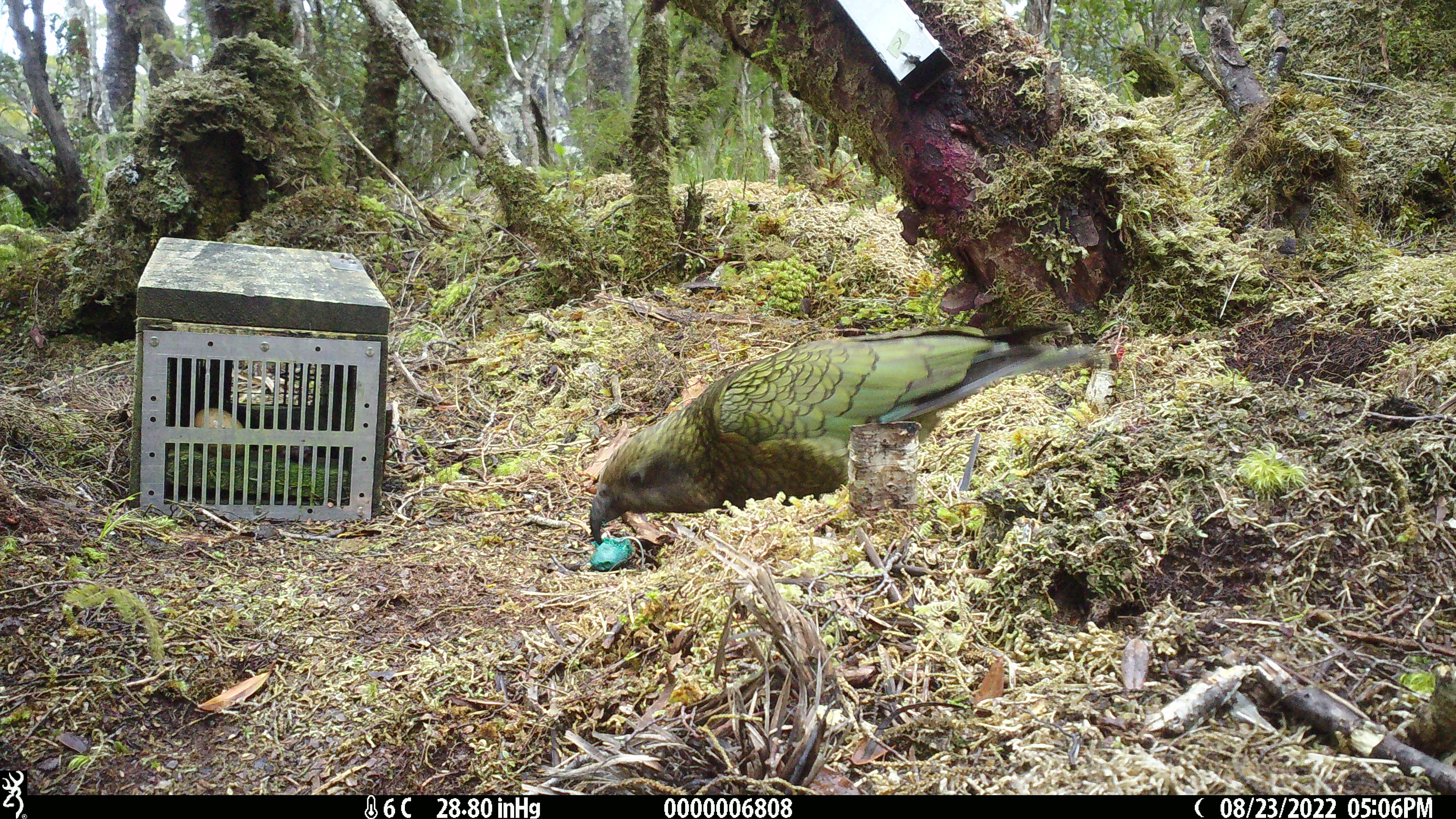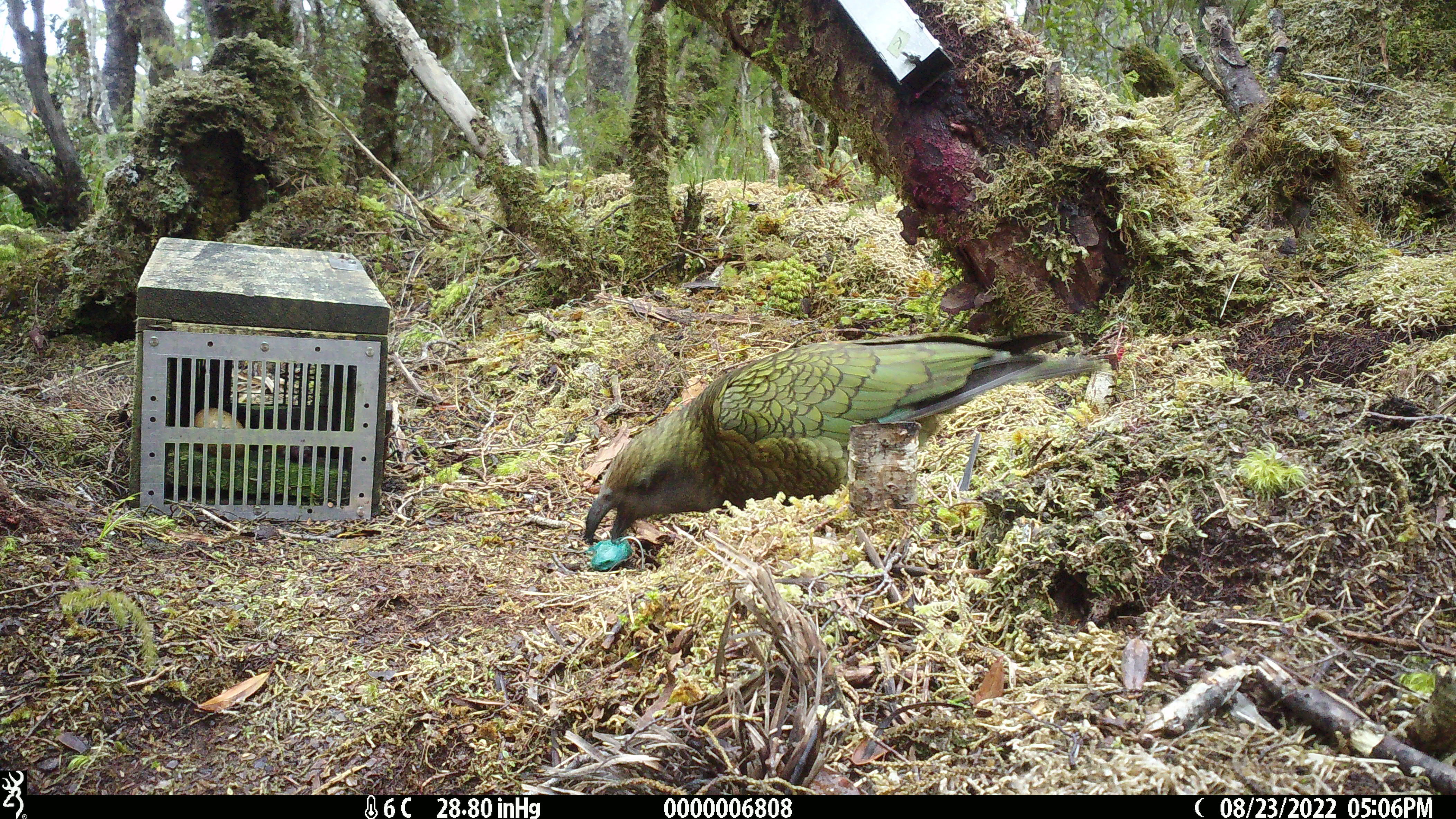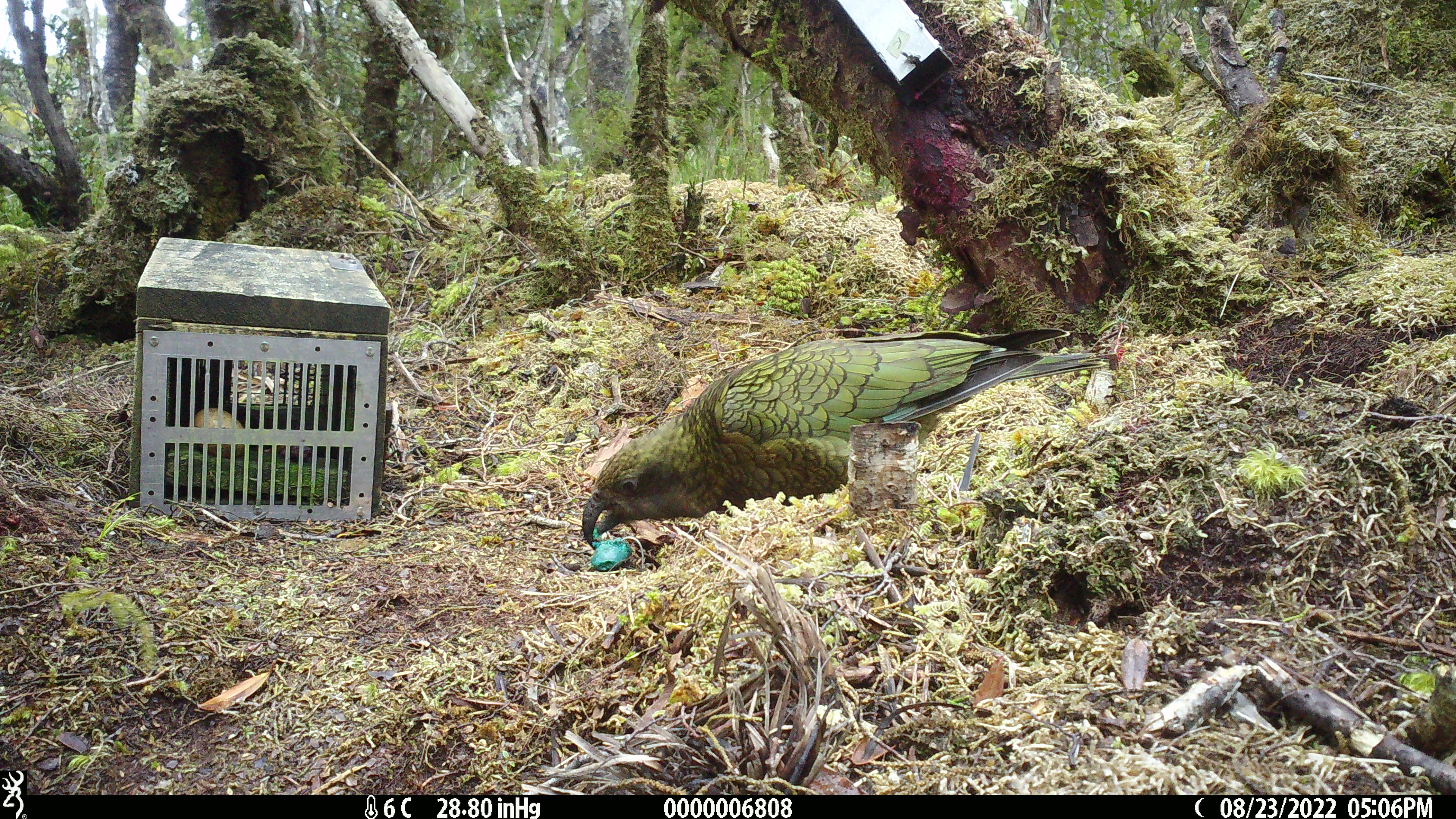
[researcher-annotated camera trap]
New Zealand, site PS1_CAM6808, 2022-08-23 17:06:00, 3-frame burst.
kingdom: Animalia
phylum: Chordata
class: Aves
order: Psittaciformes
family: Strigopidae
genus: Nestor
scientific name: Nestor notabilis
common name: kea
Kea (Nestor notabilis).